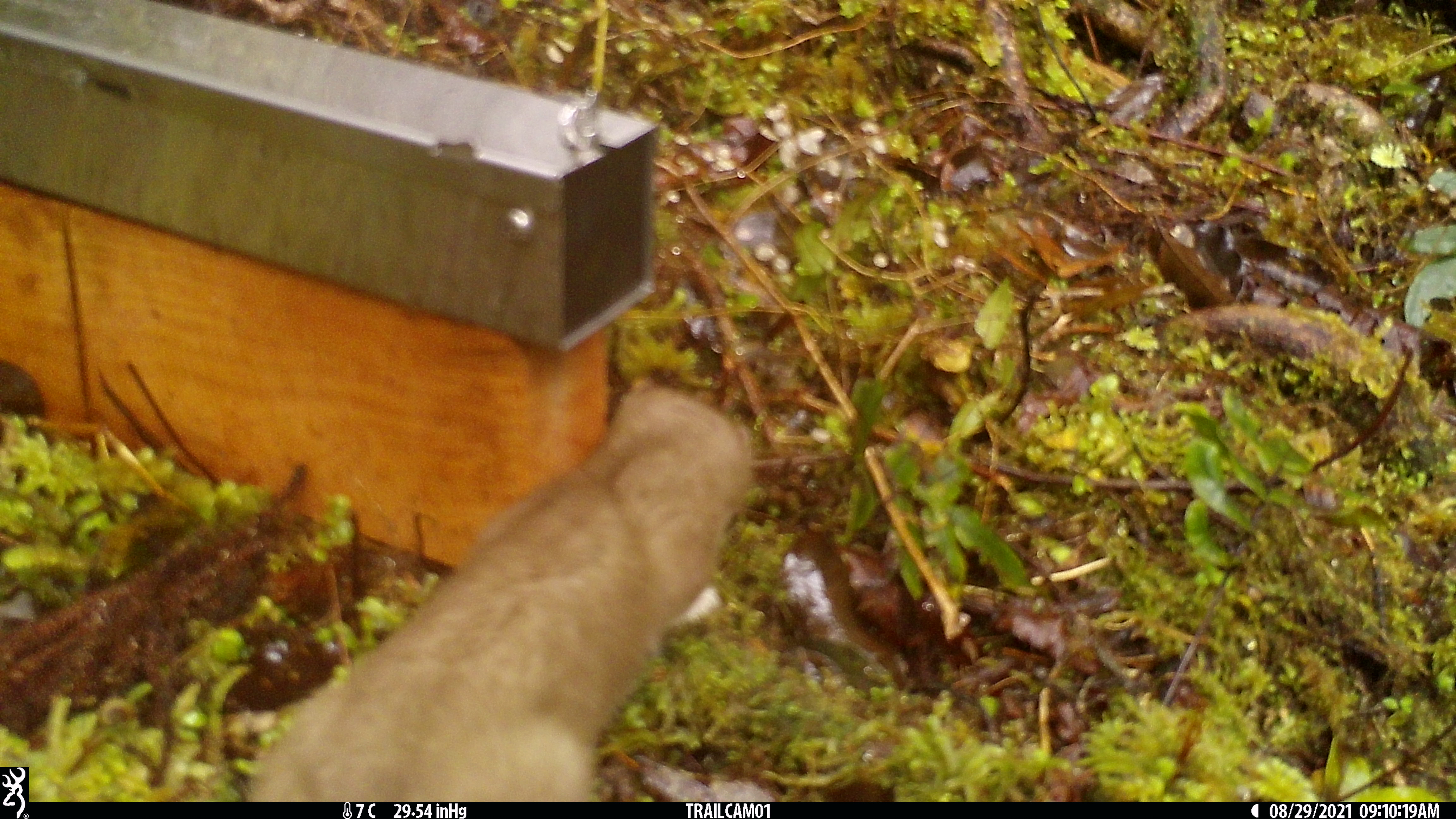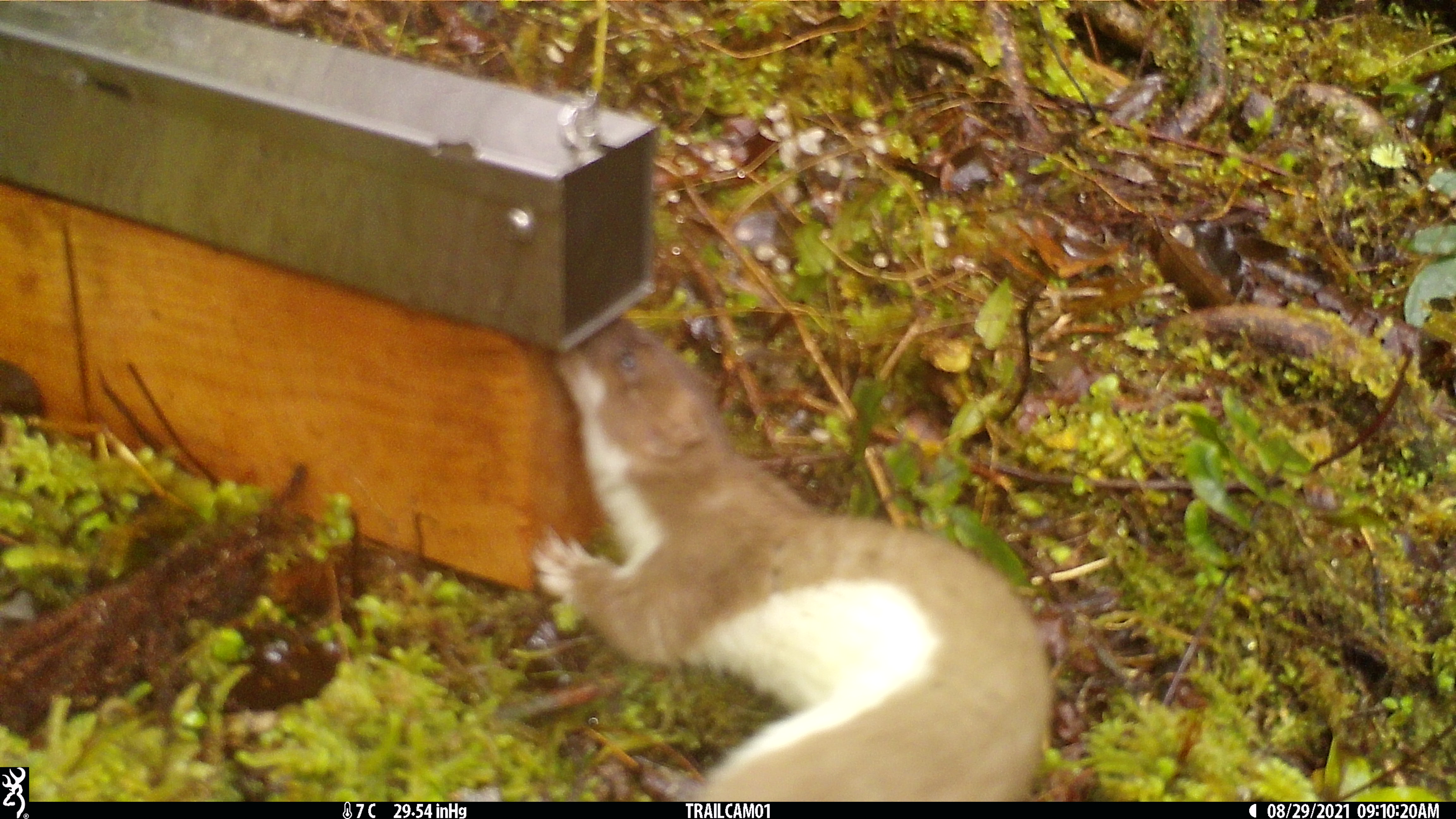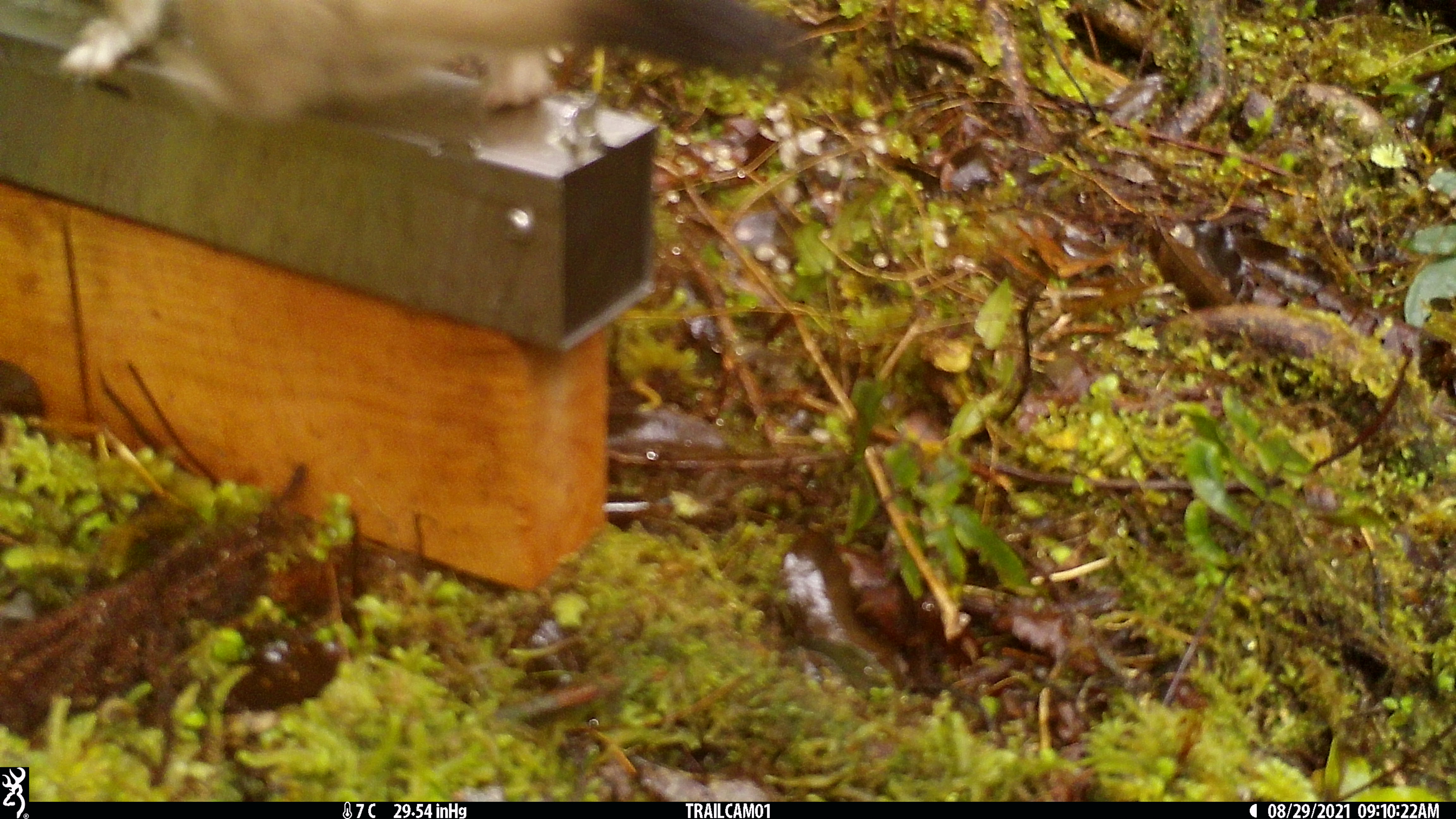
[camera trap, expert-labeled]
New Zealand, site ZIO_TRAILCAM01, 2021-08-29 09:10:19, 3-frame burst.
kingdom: Animalia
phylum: Chordata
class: Mammalia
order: Carnivora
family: Mustelidae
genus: Mustela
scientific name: Mustela erminea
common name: stoat